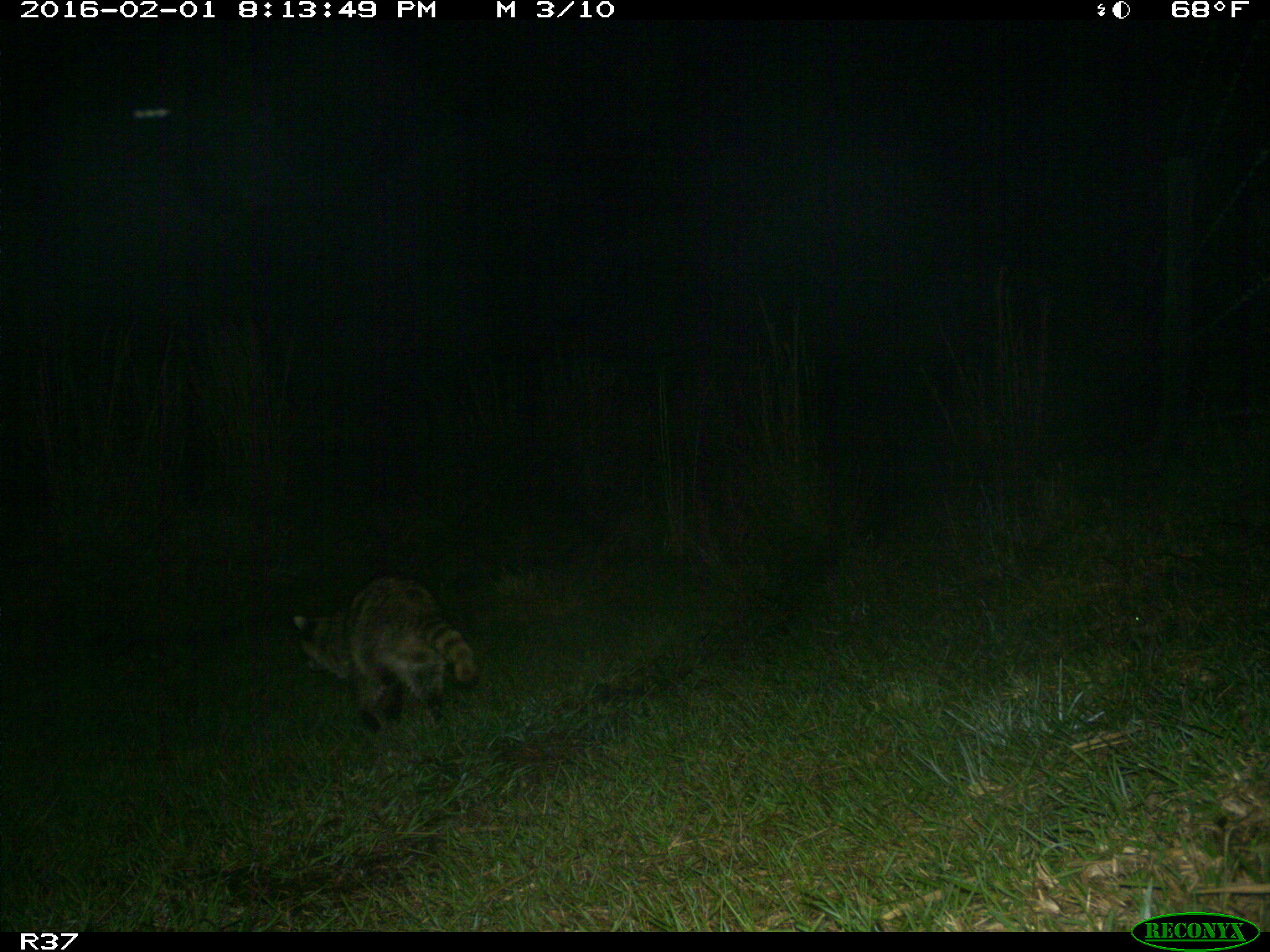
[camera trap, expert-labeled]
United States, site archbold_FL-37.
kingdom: Animalia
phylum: Chordata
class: Mammalia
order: Carnivora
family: Procyonidae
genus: Procyon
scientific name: Procyon lotor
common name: common raccoon